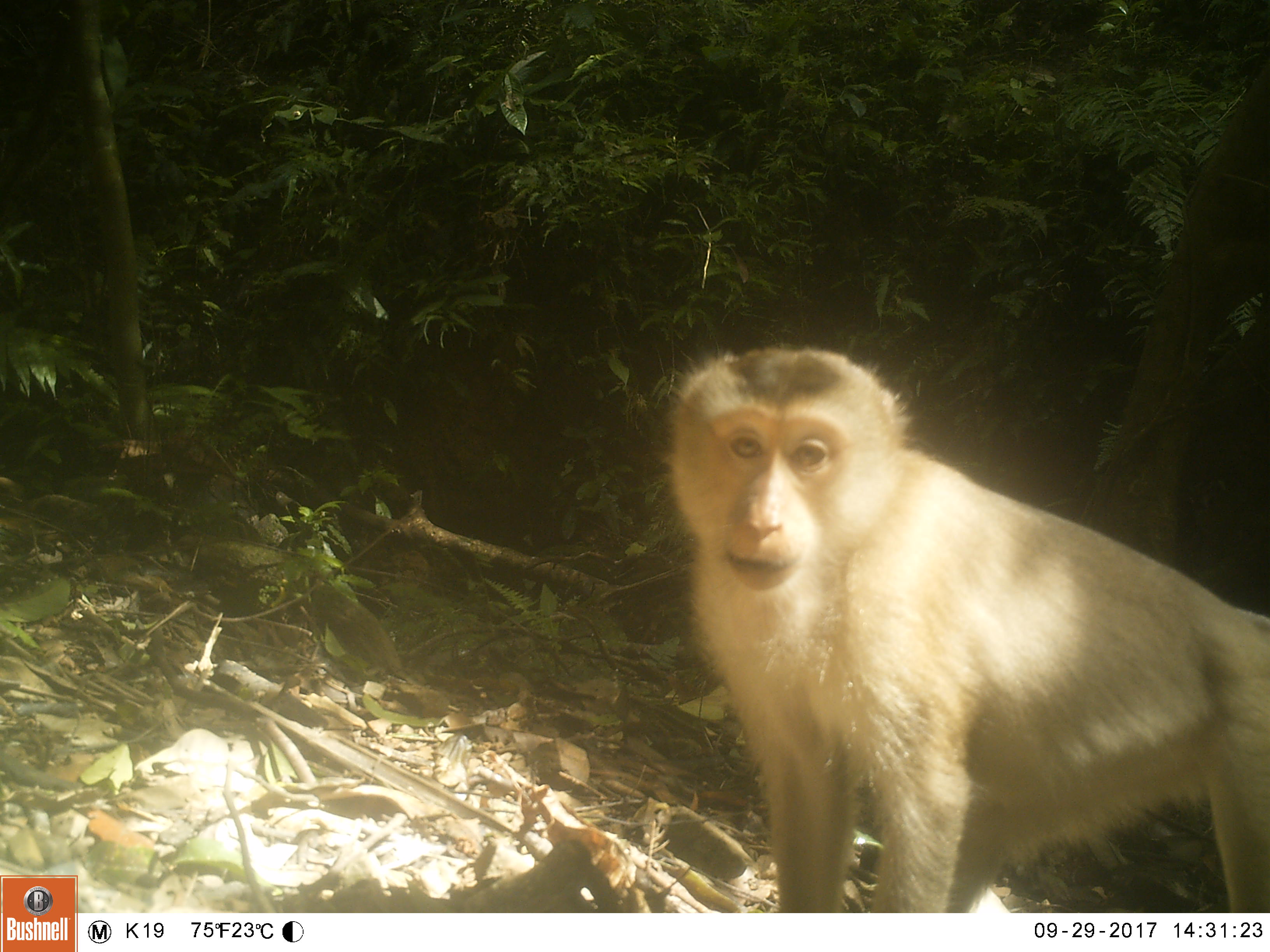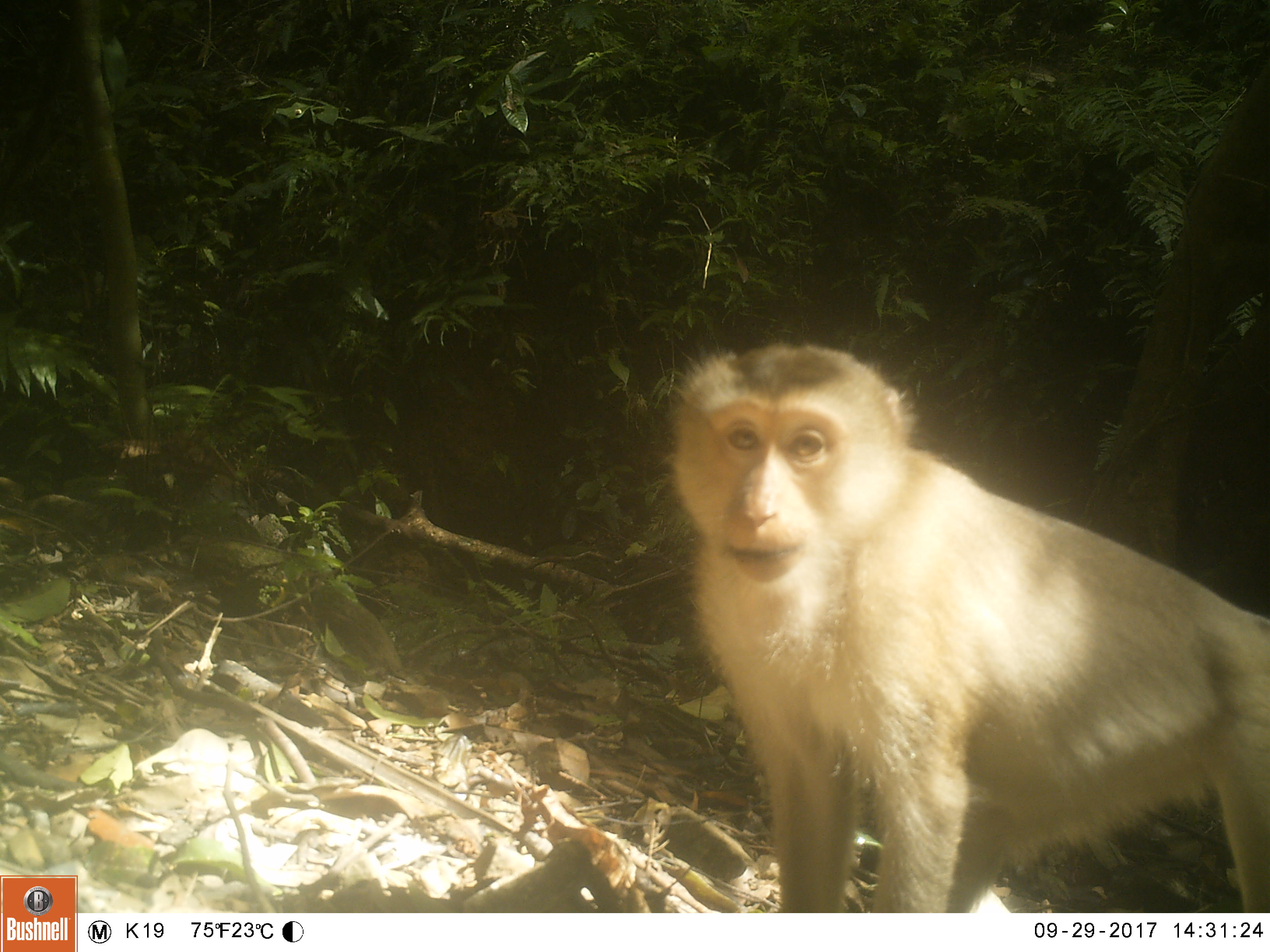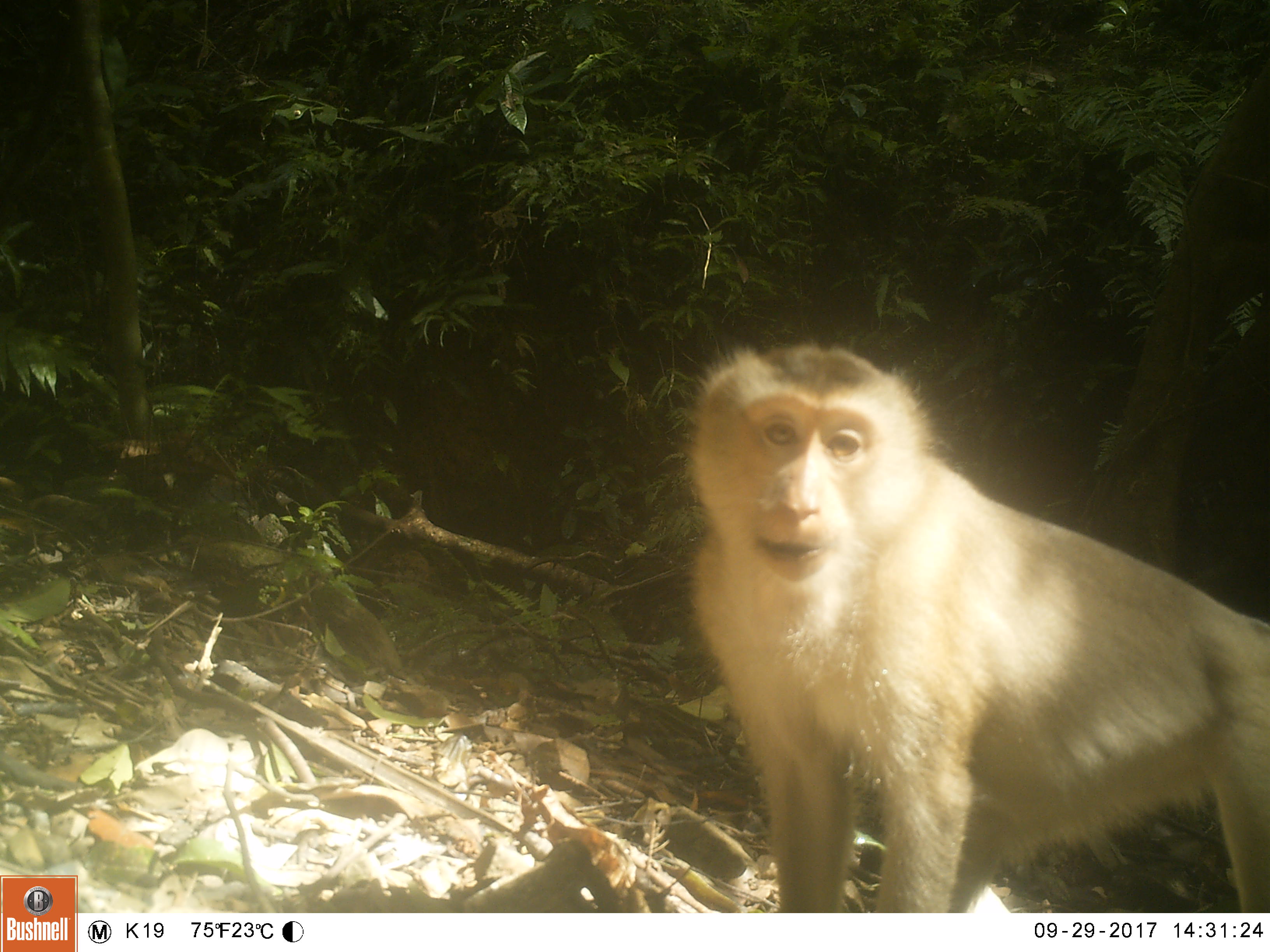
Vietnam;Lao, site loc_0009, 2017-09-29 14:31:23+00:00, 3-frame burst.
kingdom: Animalia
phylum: Chordata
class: Mammalia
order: Primates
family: Cercopithecidae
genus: Macaca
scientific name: Macaca nemestrina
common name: pig-tailed macaque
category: pig tailed macaque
Pig tailed macaque (pig-tailed macaque) (Macaca nemestrina). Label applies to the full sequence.